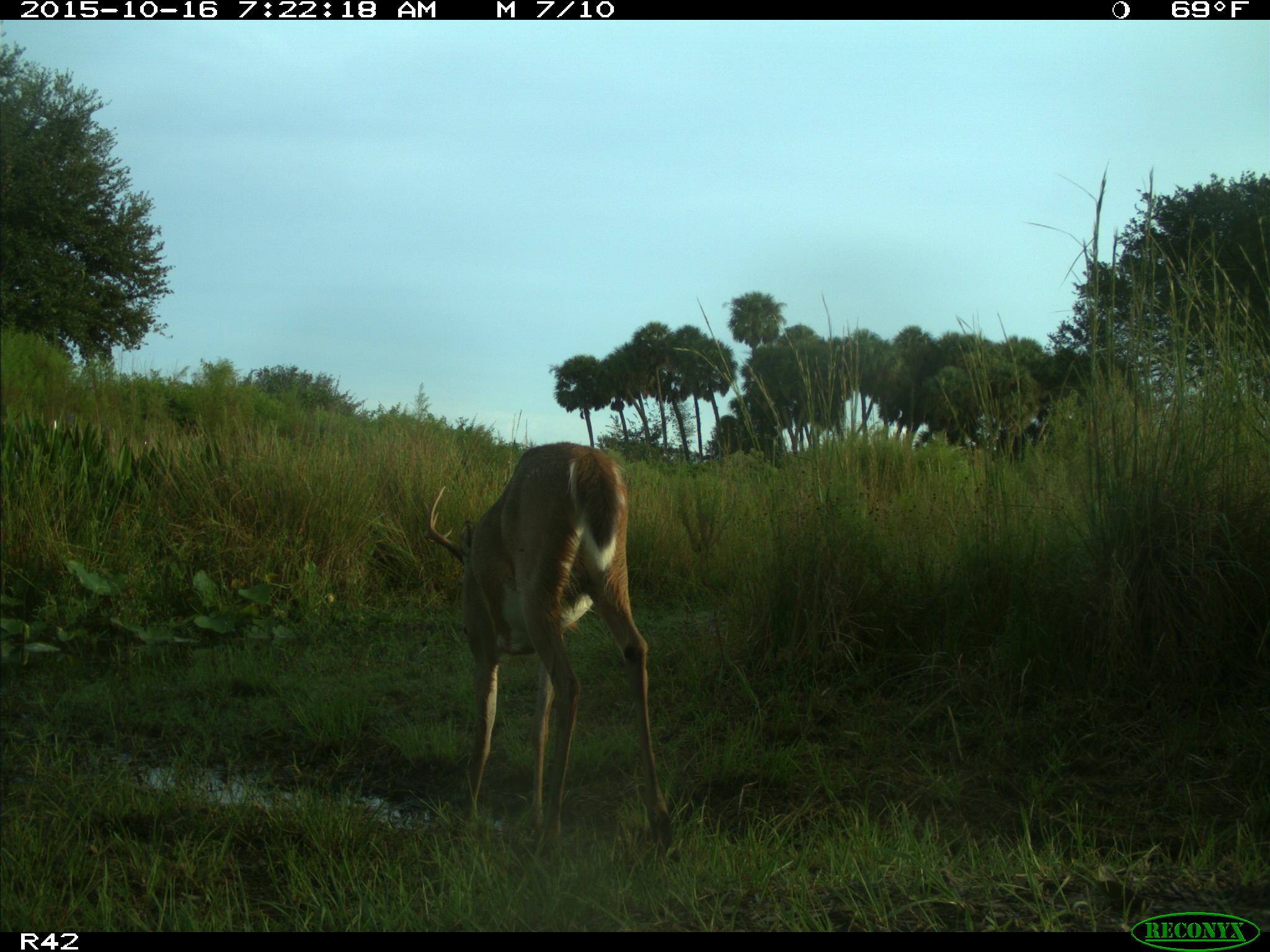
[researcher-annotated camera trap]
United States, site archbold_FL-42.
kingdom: Animalia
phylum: Chordata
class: Mammalia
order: Artiodactyla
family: Cervidae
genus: Odocoileus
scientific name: Odocoileus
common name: deer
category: unidentified deer